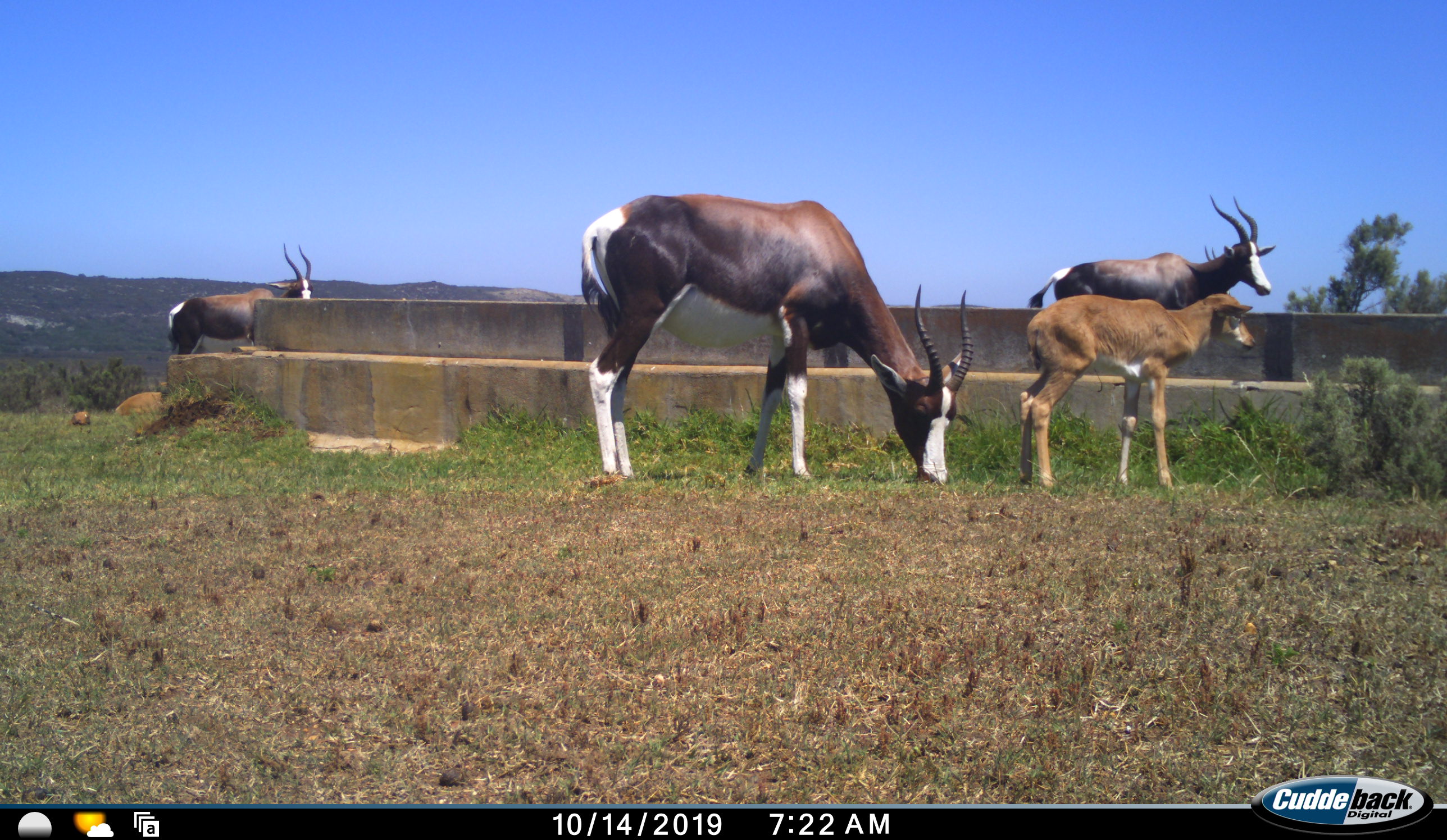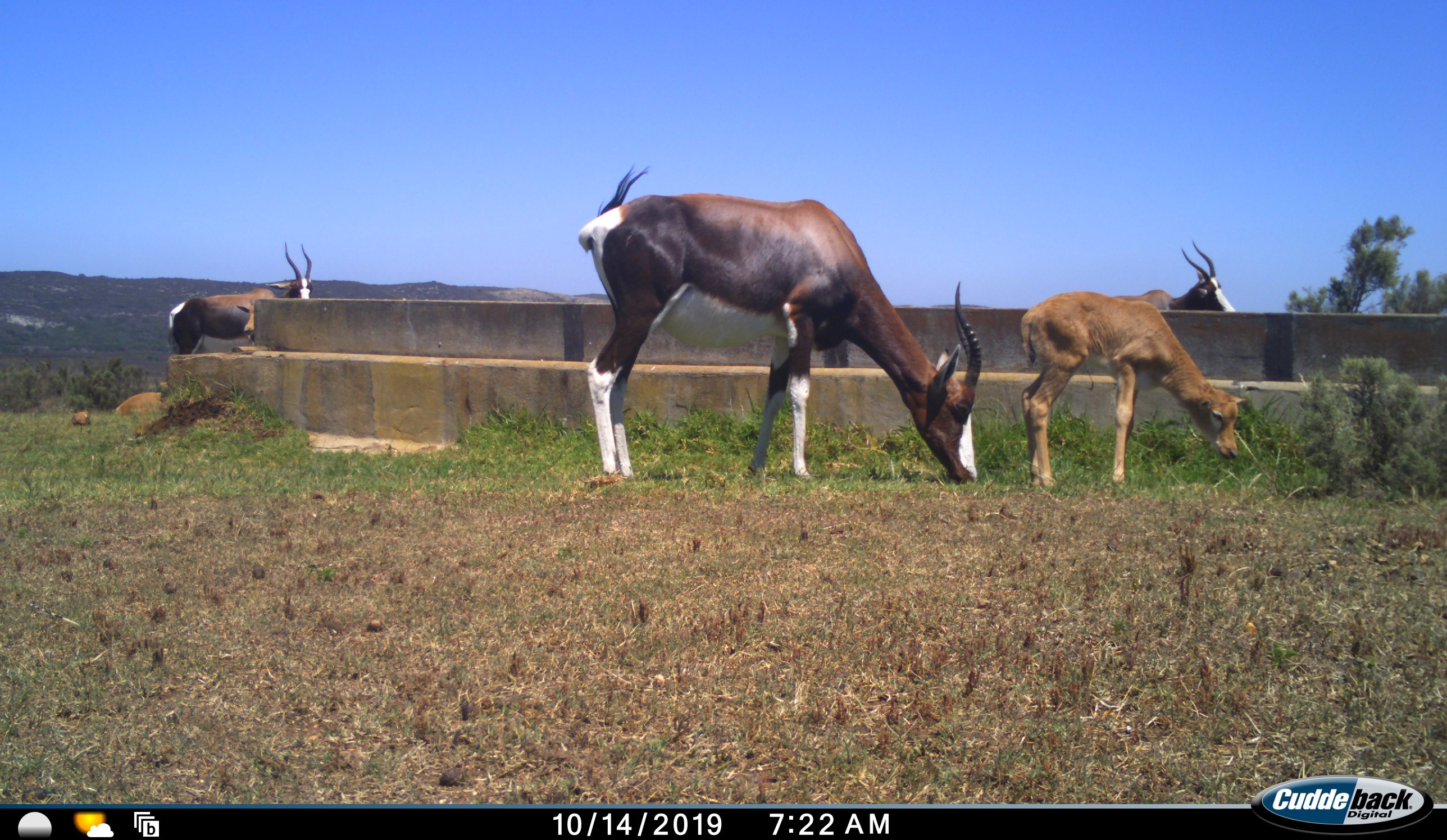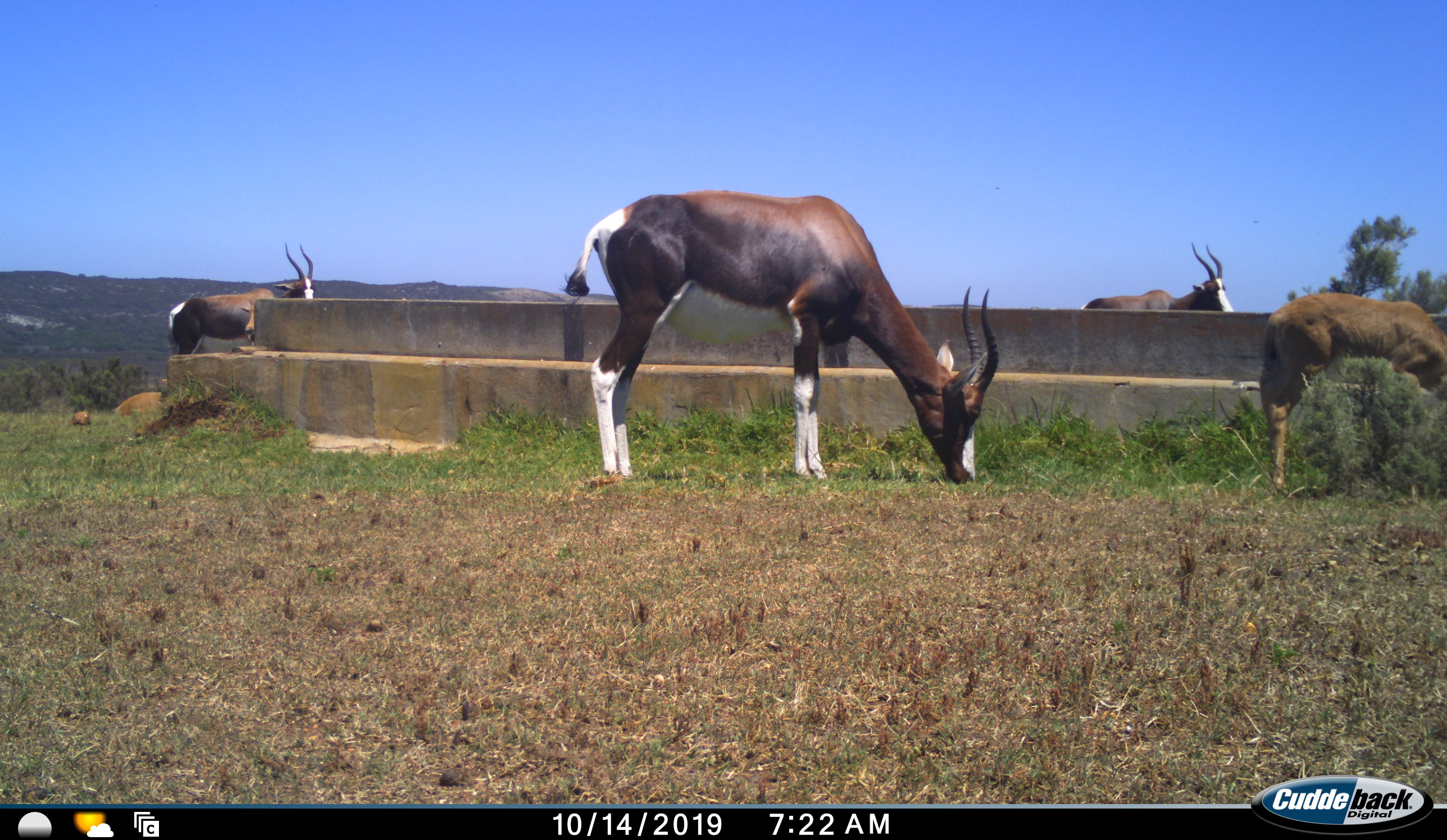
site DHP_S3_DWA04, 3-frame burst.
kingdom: Animalia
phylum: Chordata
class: Mammalia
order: Artiodactyla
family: Bovidae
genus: Damaliscus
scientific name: Damaliscus pygargus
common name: bontebok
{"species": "bontebok (Damaliscus pygargus)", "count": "5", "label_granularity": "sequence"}